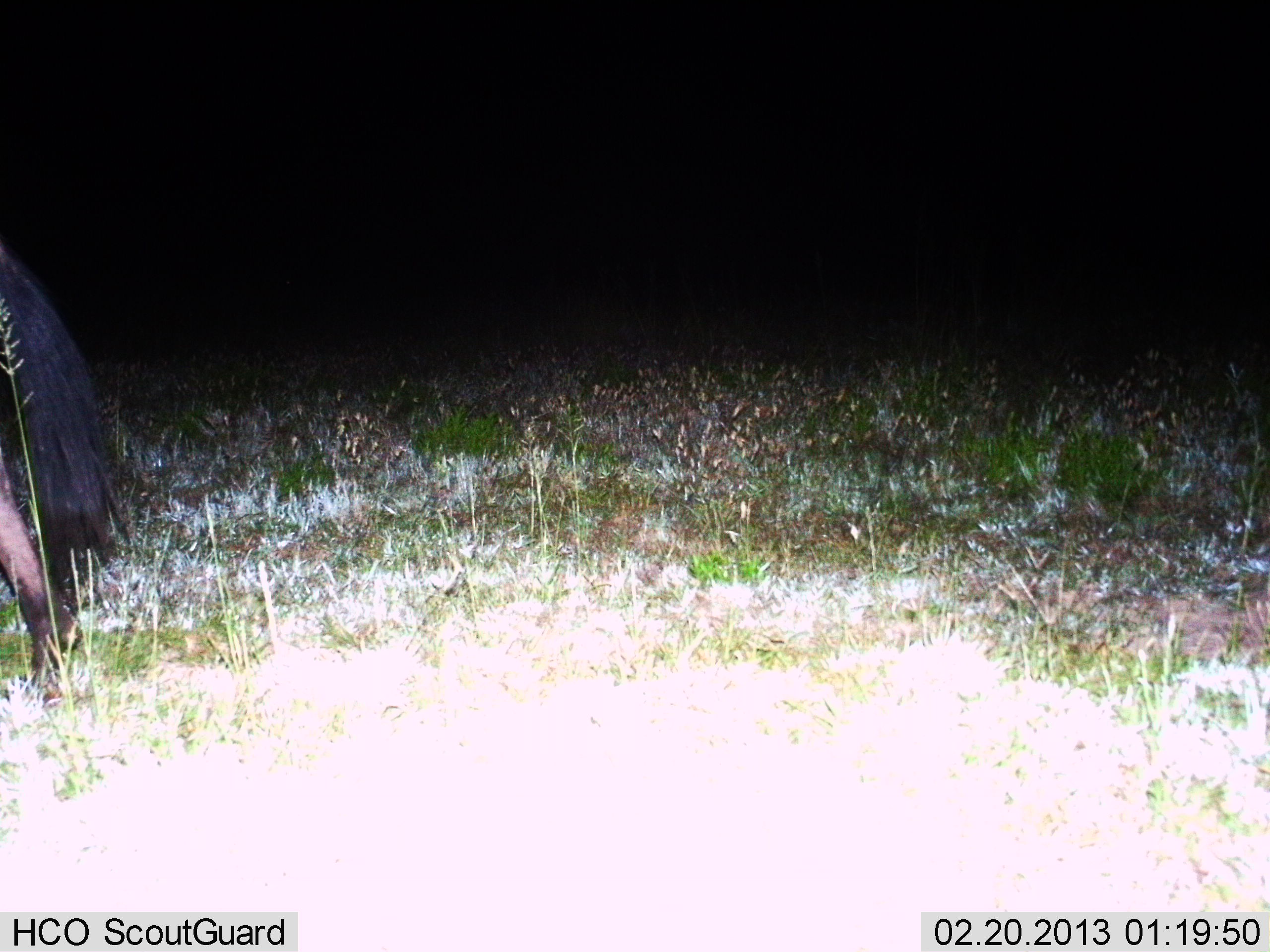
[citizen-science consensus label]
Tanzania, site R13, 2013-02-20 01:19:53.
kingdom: Animalia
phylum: Chordata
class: Mammalia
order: Artiodactyla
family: Bovidae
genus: Connochaetes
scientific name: Connochaetes taurinus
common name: blue wildebeest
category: wildebeest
Wildebeest (blue wildebeest) (Connochaetes taurinus), count 1. Behavior (volunteer vote fractions): standing 31%, resting 0%, moving 69%, interacting 0%. Young present (vote fraction): 0%. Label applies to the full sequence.